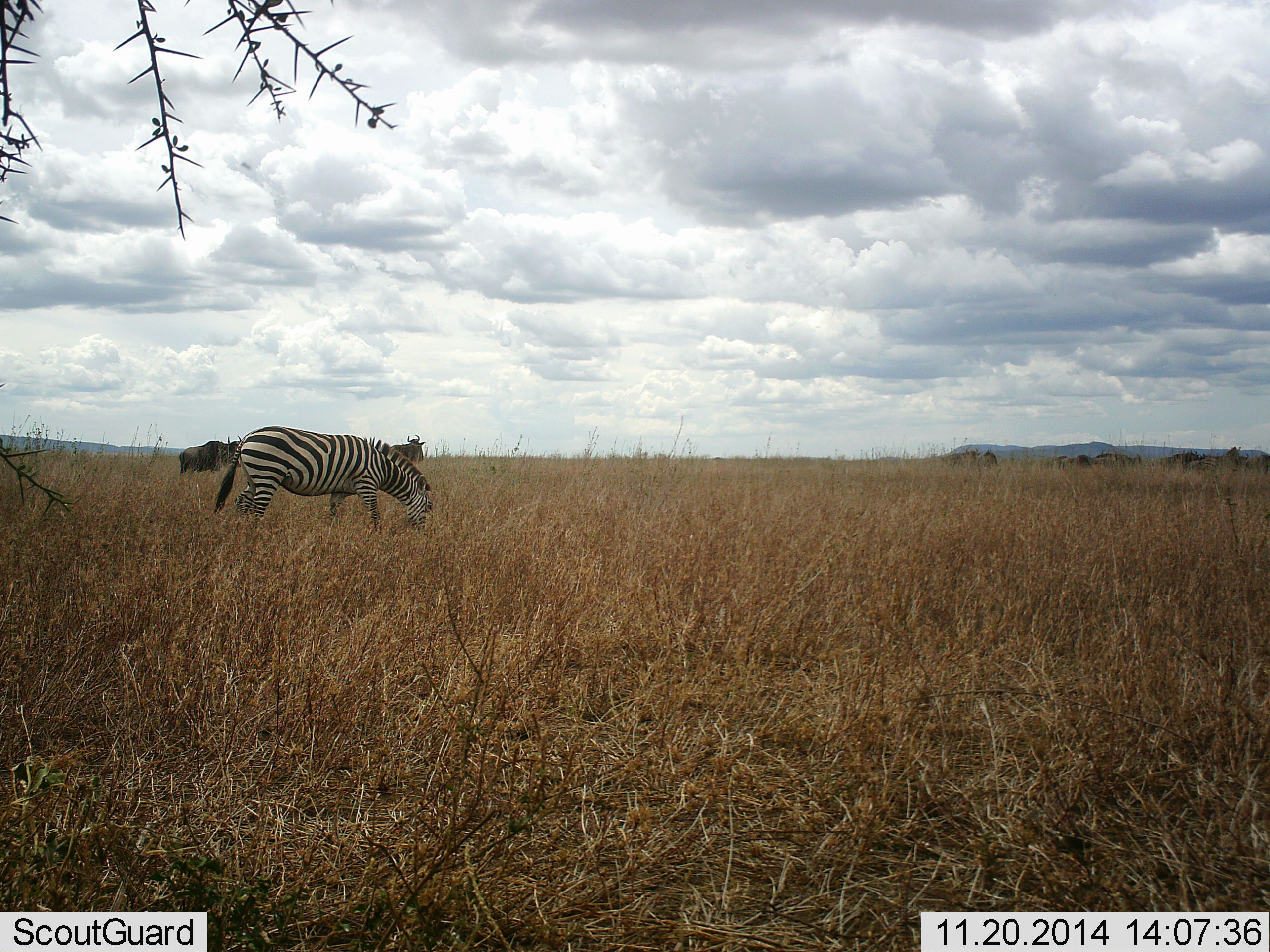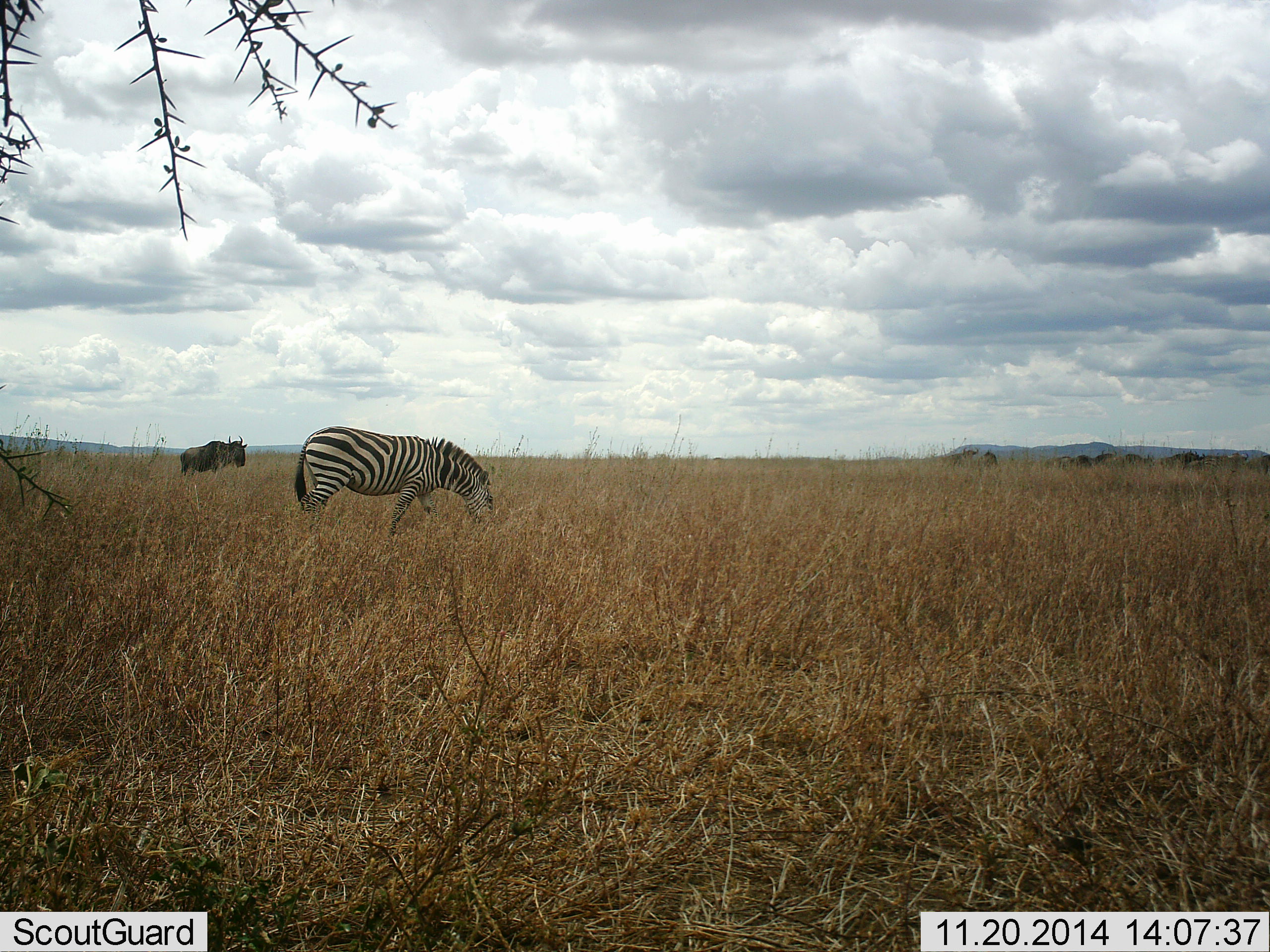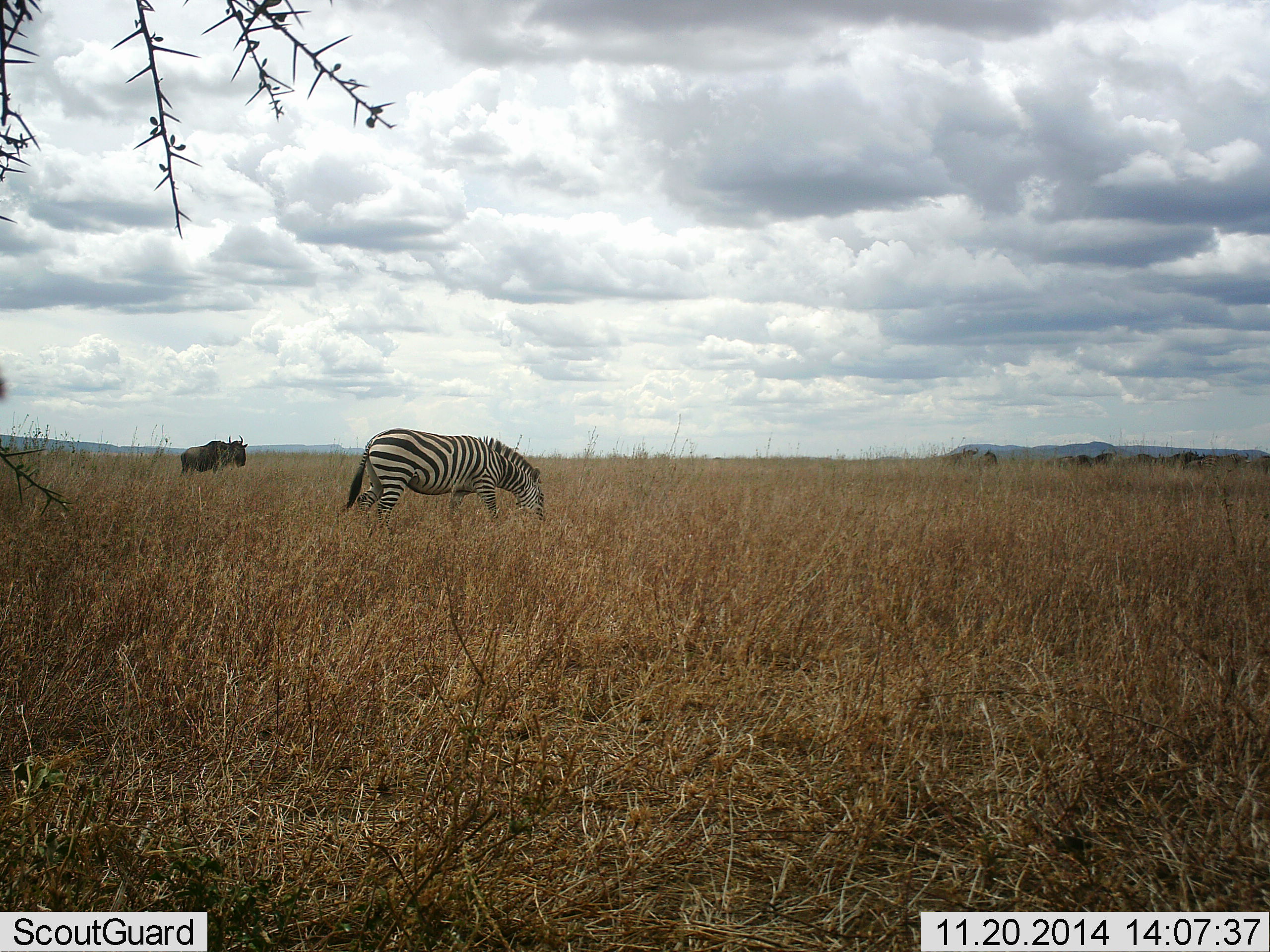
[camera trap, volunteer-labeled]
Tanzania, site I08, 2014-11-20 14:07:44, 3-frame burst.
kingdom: Animalia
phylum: Chordata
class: Mammalia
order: Artiodactyla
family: Bovidae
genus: Connochaetes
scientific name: Connochaetes taurinus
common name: blue wildebeest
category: wildebeest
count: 1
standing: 90%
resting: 0%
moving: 30%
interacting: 0%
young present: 0%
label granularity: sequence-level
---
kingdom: Animalia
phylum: Chordata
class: Mammalia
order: Perissodactyla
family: Equidae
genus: Equus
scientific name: Equus quagga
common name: plains zebra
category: zebra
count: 1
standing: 0%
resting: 0%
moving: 55%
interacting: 0%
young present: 0%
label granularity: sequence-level